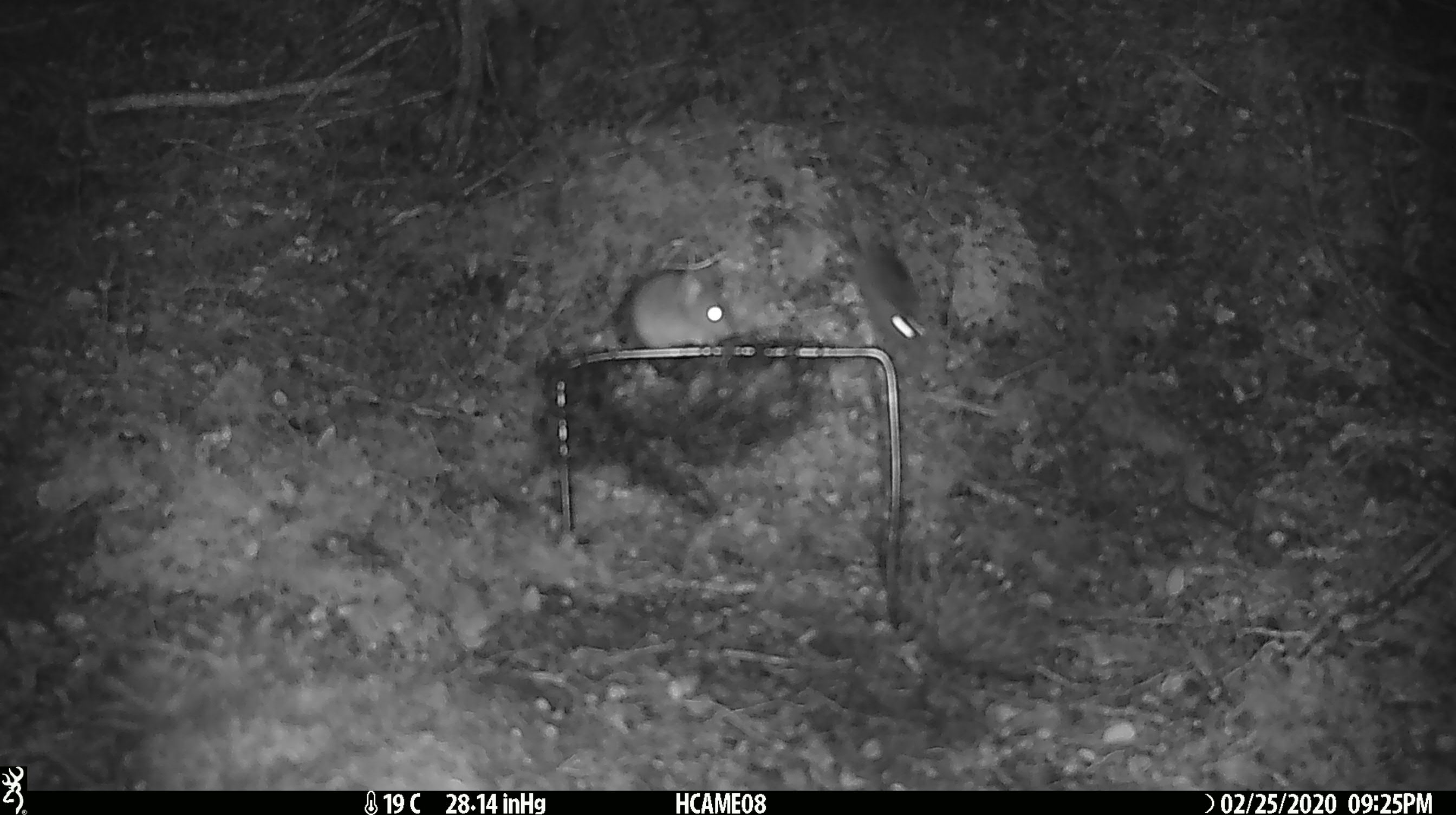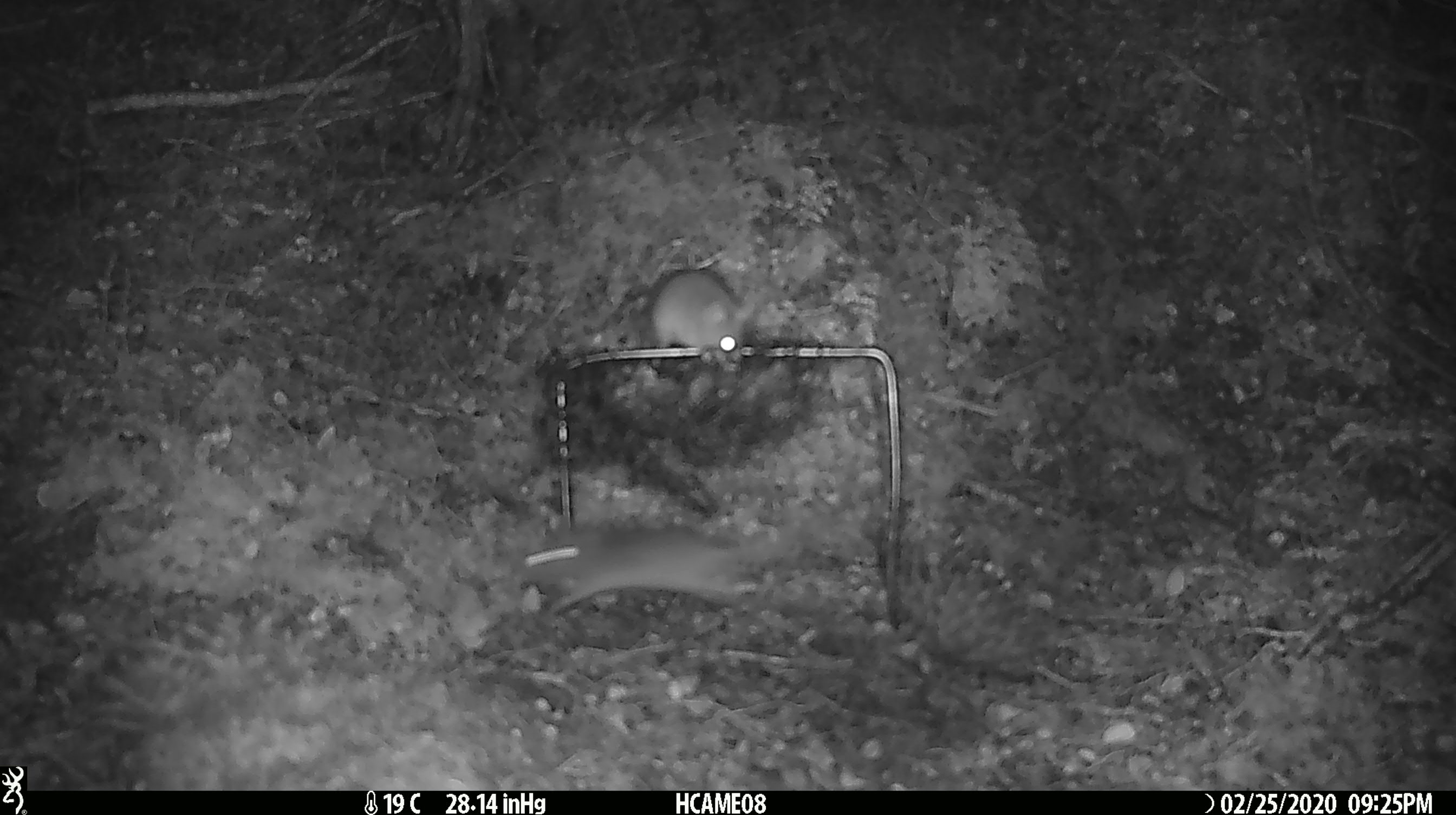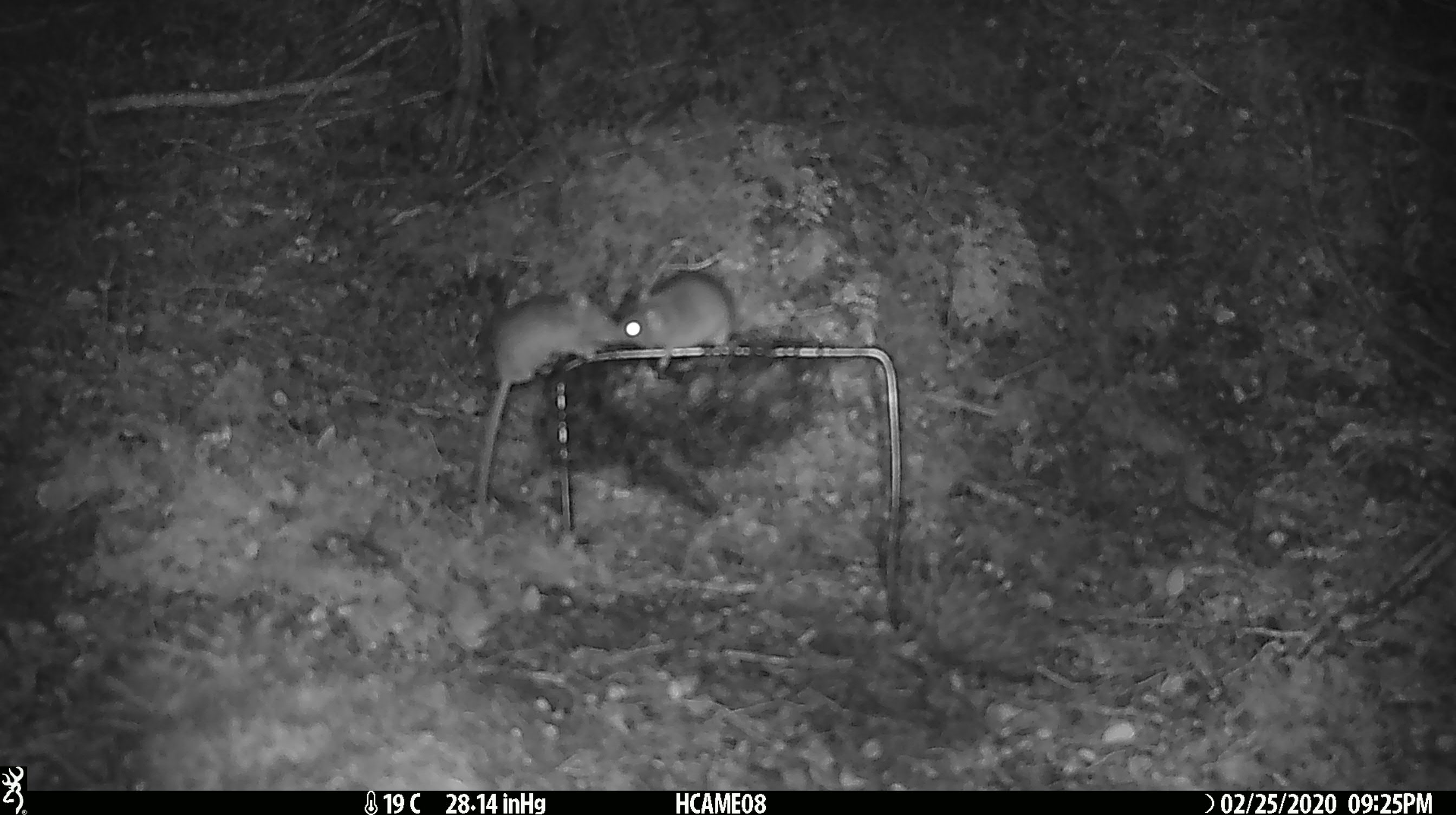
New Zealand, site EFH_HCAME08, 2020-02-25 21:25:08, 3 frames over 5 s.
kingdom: Animalia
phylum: Chordata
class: Mammalia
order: Rodentia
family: Muridae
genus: Mus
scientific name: Mus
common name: mouse